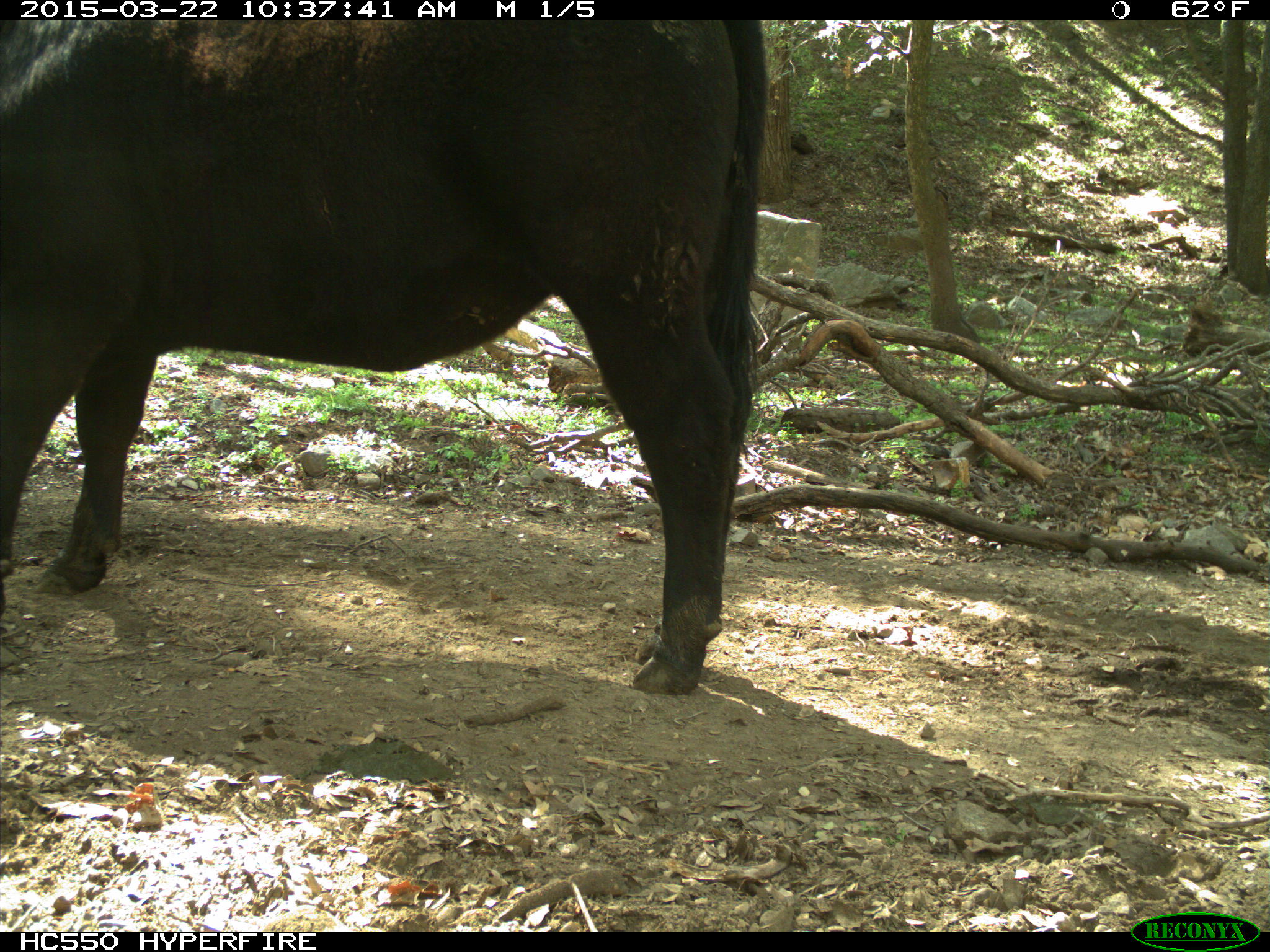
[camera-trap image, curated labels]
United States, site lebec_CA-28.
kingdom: Animalia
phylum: Chordata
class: Mammalia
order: Artiodactyla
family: Bovidae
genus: Bos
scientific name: Bos taurus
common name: domestic cow